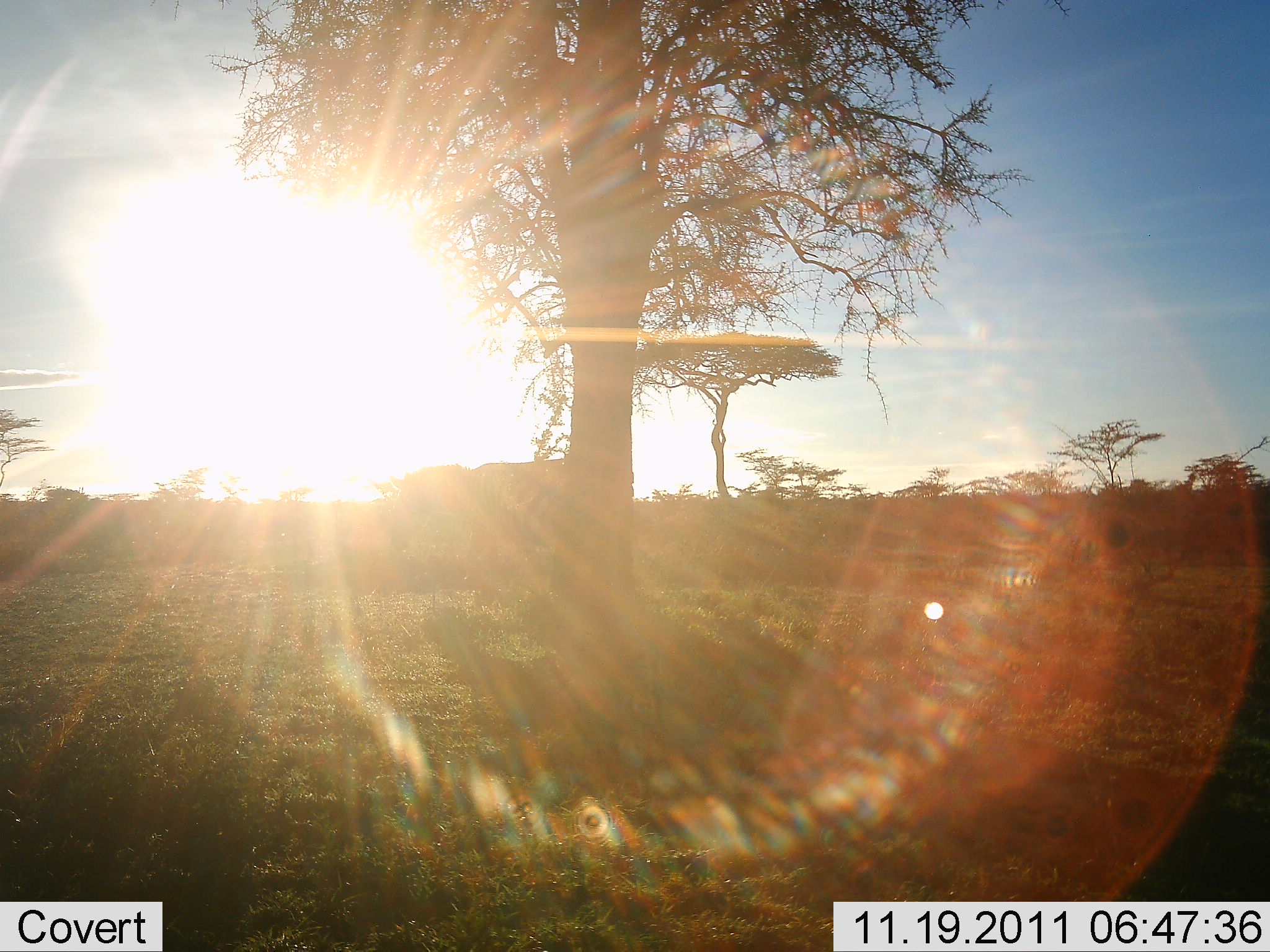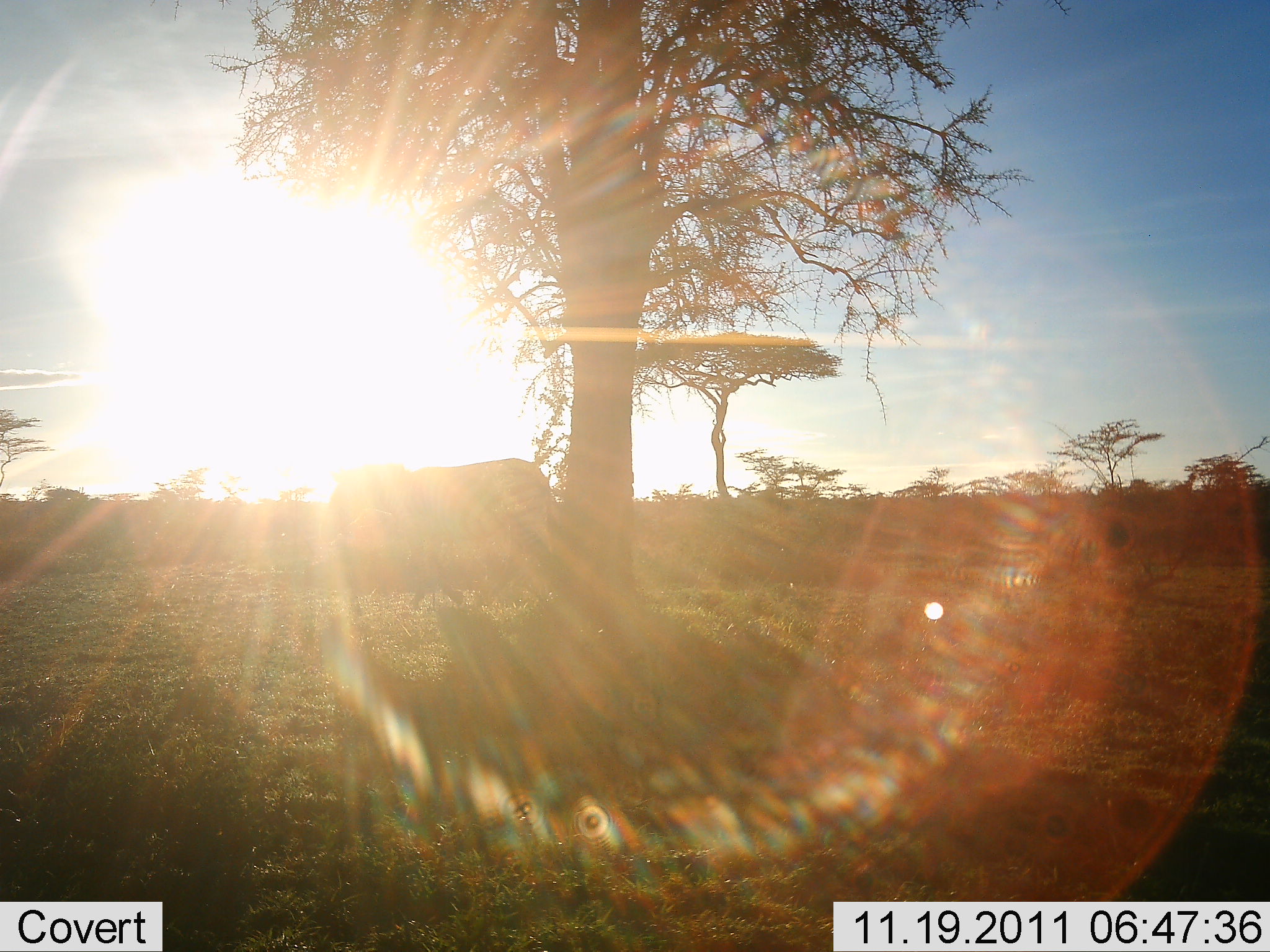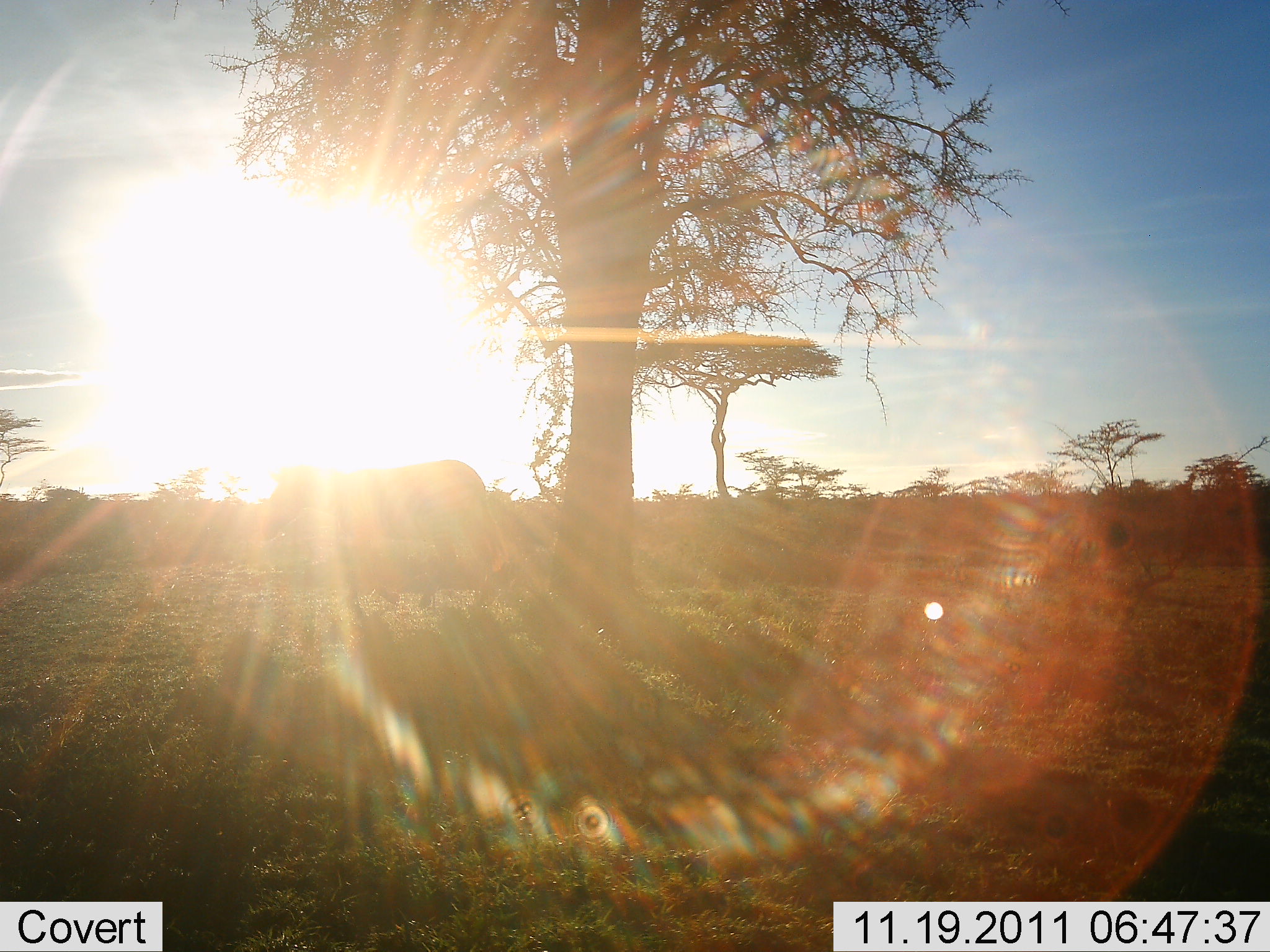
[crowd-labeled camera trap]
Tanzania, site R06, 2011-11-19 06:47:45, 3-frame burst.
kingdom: Animalia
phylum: Chordata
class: Mammalia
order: Perissodactyla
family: Equidae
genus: Equus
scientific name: Equus quagga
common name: plains zebra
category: zebra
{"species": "zebra (plains zebra) (Equus quagga)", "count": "1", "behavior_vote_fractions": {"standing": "14%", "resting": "0%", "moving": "86%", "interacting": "0%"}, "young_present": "0%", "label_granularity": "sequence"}